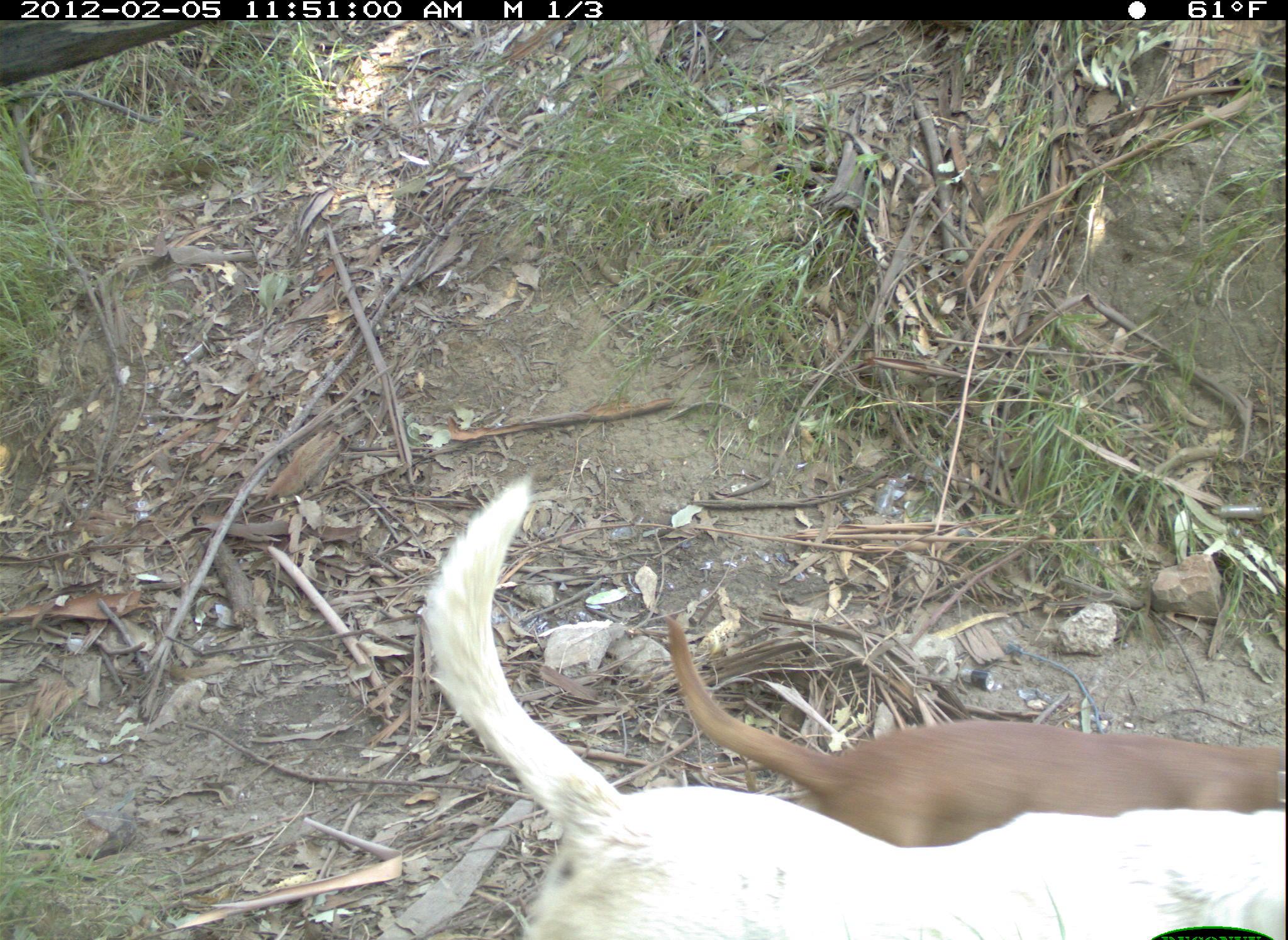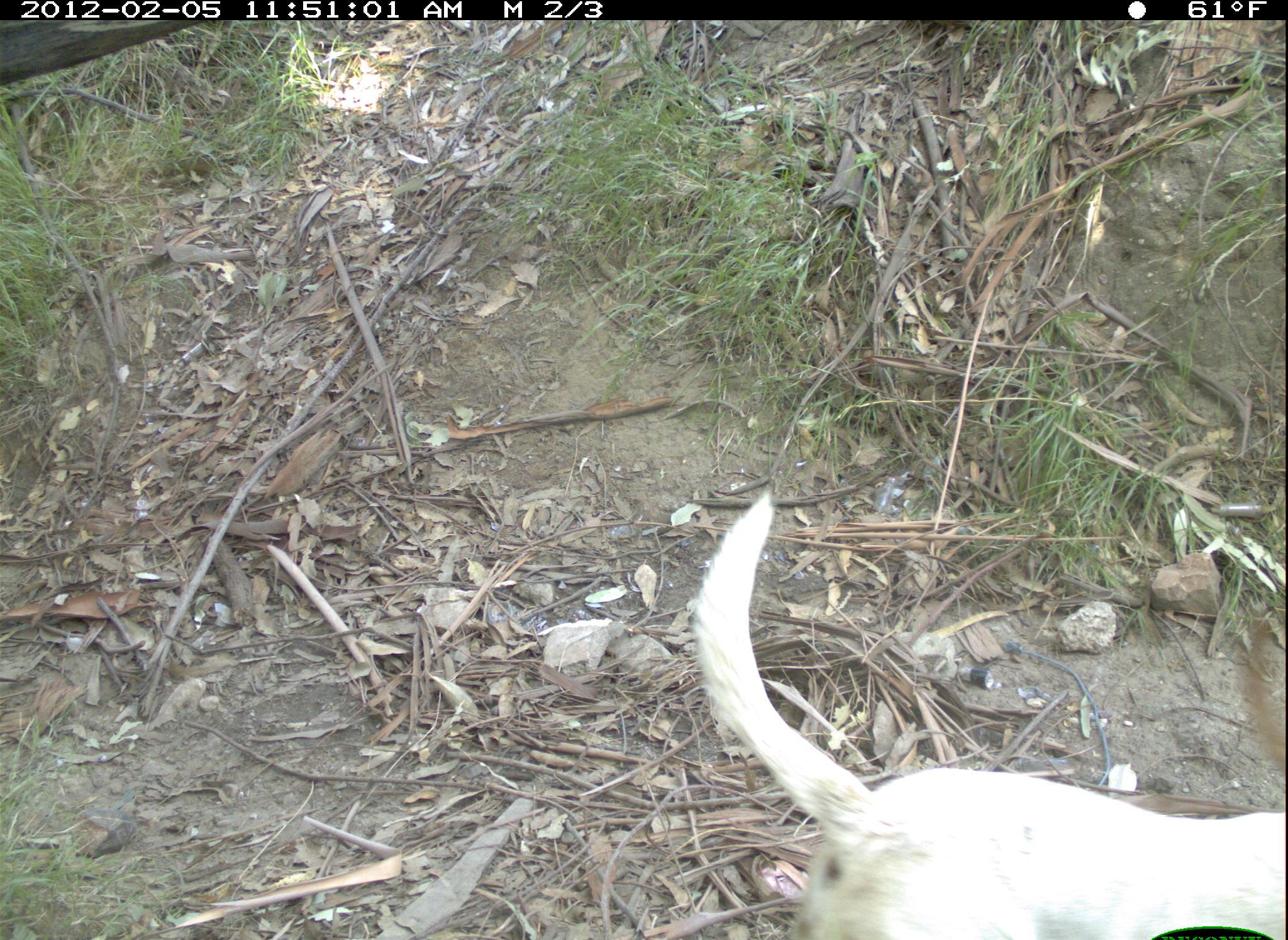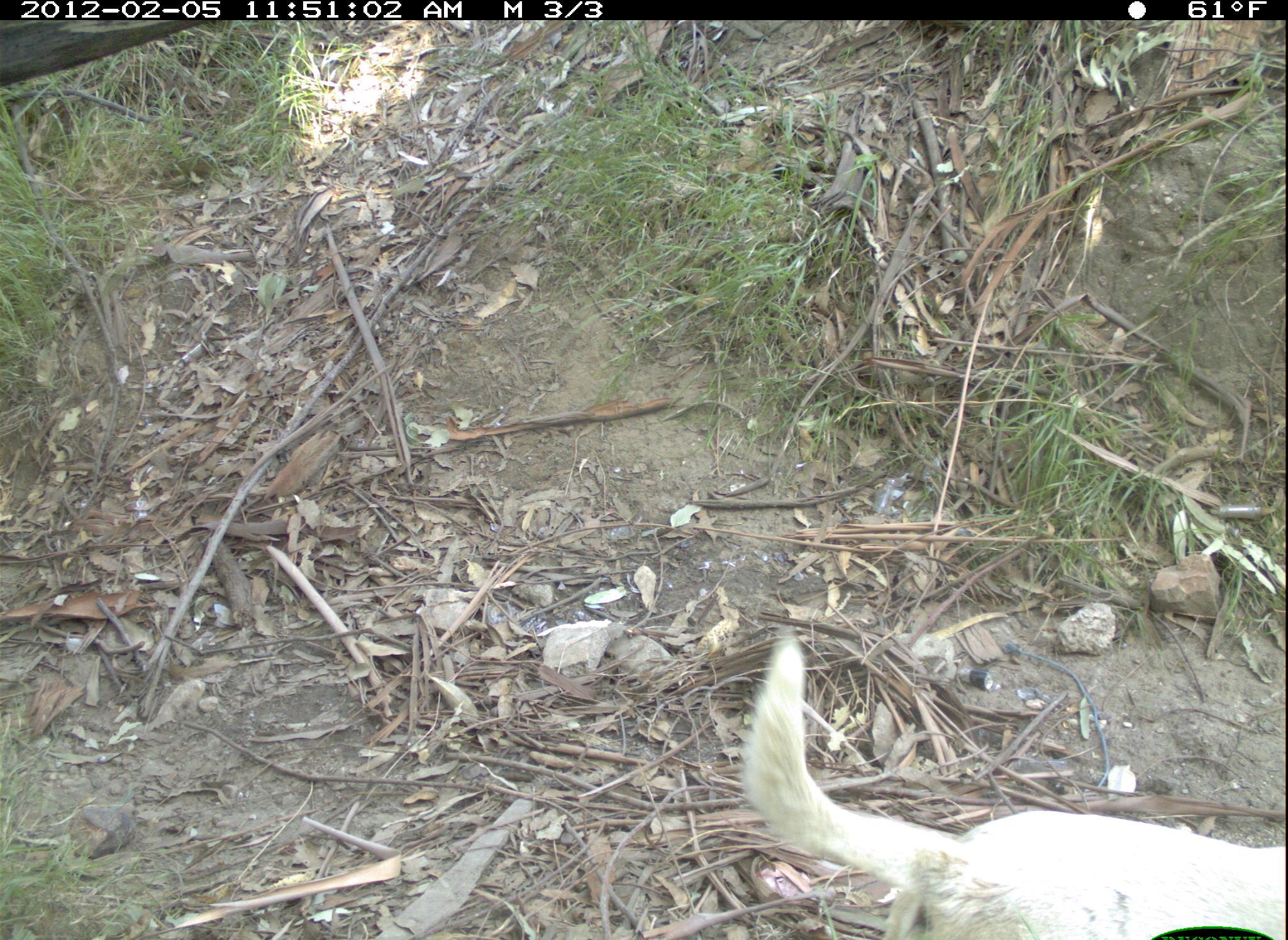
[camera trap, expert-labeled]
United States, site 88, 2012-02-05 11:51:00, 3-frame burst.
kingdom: Animalia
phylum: Chordata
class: Mammalia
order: Carnivora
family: Canidae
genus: Canis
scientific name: Canis familiaris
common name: domestic dog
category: dog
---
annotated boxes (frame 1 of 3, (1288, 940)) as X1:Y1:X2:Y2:
dog: 420:474:1286:940; 671:606:1285:884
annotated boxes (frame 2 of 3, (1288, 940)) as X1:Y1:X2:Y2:
dog: 665:485:1286:940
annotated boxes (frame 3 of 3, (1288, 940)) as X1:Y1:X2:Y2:
dog: 733:628:1286:940